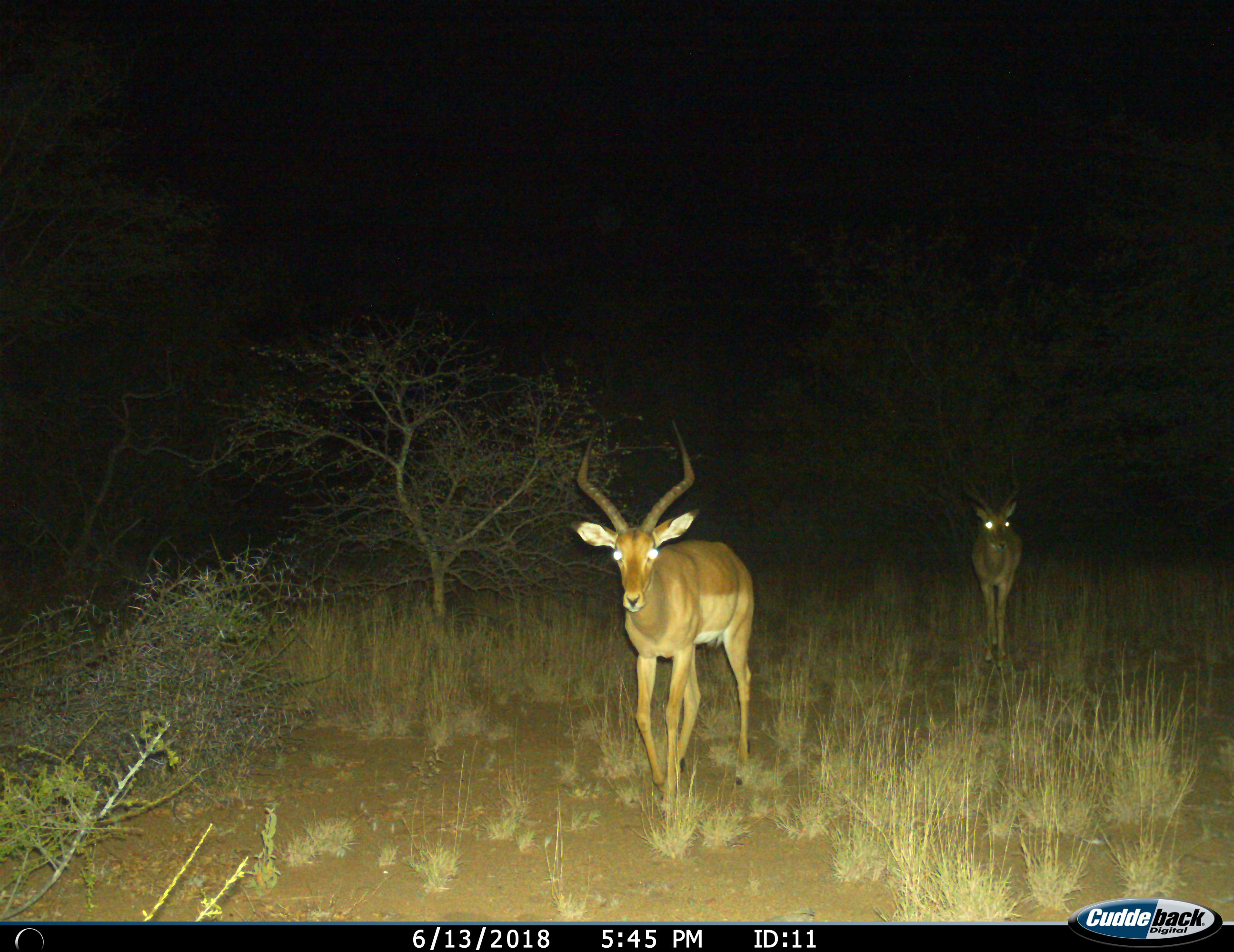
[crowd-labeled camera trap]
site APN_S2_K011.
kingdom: Animalia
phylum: Chordata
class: Mammalia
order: Artiodactyla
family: Bovidae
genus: Aepyceros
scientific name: Aepyceros melampus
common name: impala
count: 2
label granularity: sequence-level